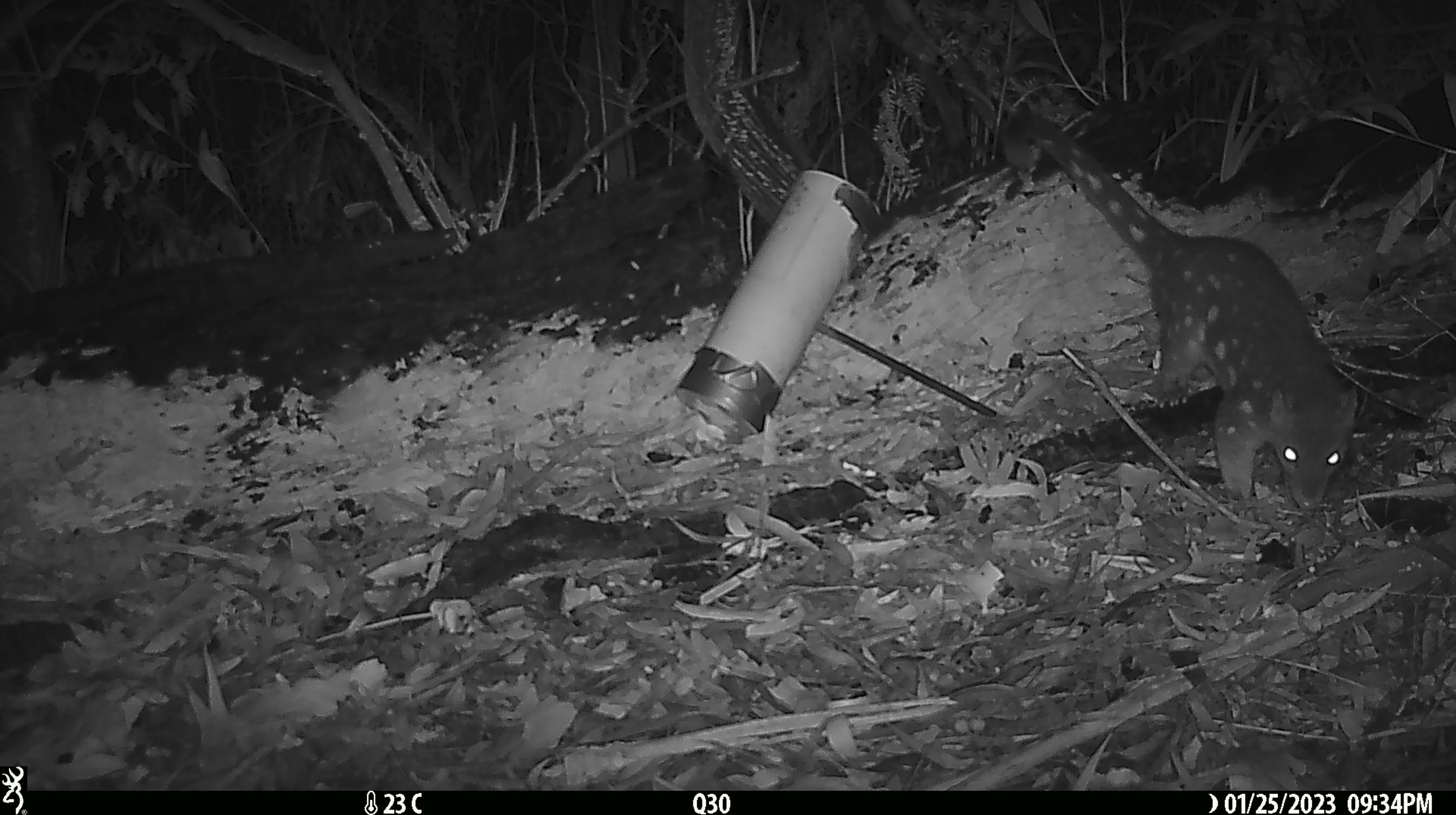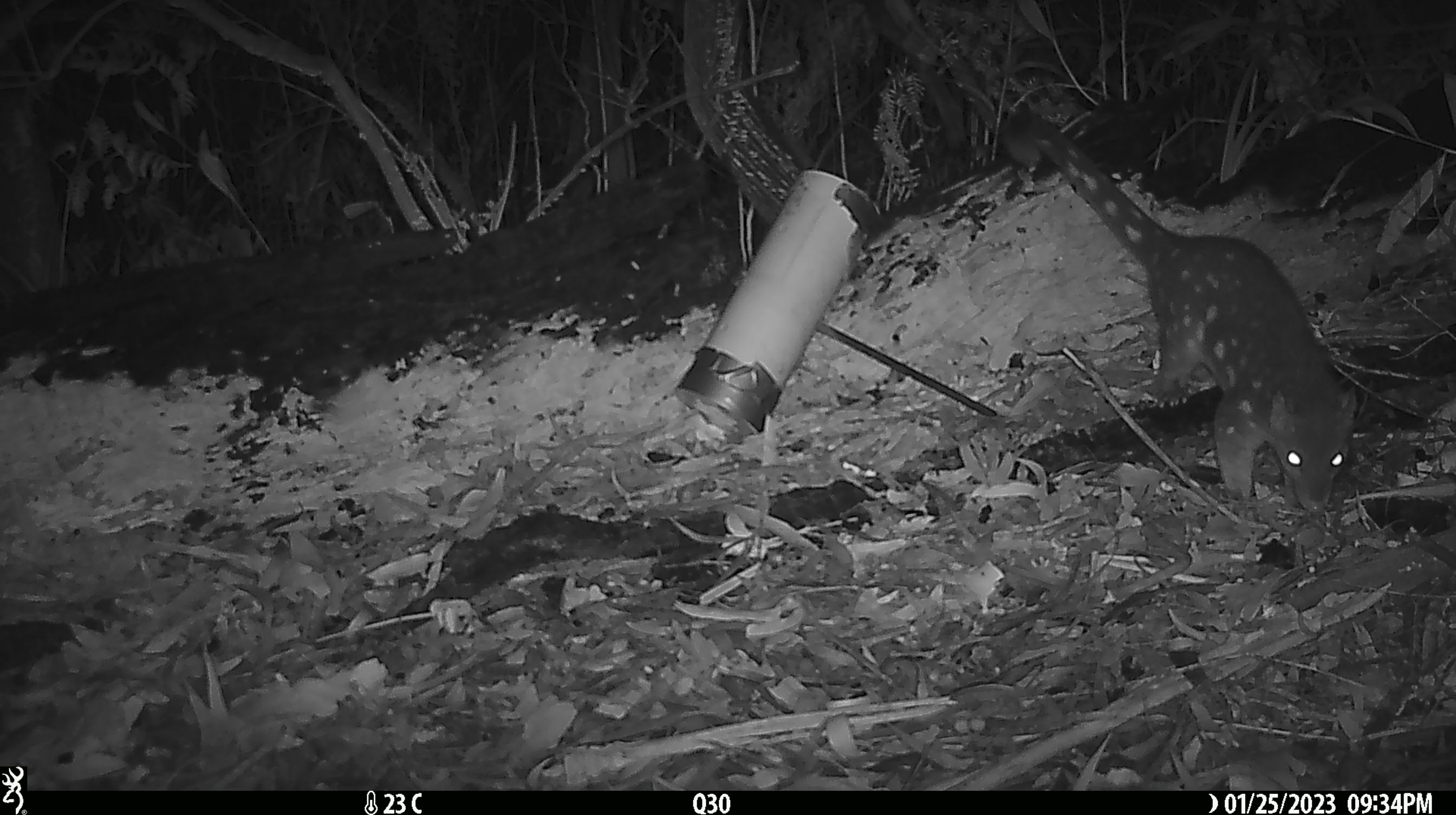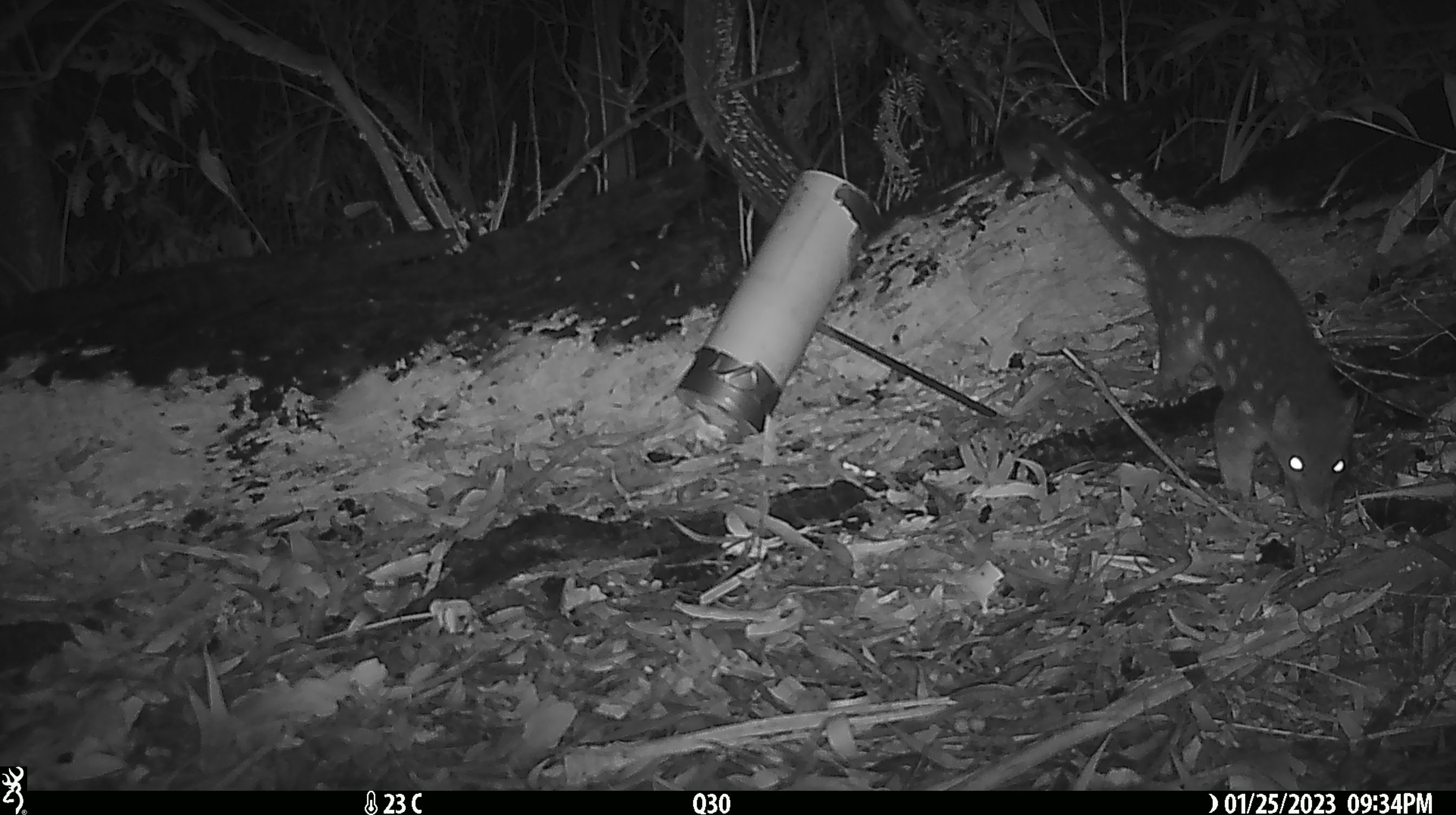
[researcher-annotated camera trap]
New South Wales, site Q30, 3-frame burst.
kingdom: Animalia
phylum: Chordata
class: Mammalia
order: Dasyuromorphia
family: Dasyuridae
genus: Dasyurus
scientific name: Dasyurus maculatus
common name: spotted-tailed quoll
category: quoll